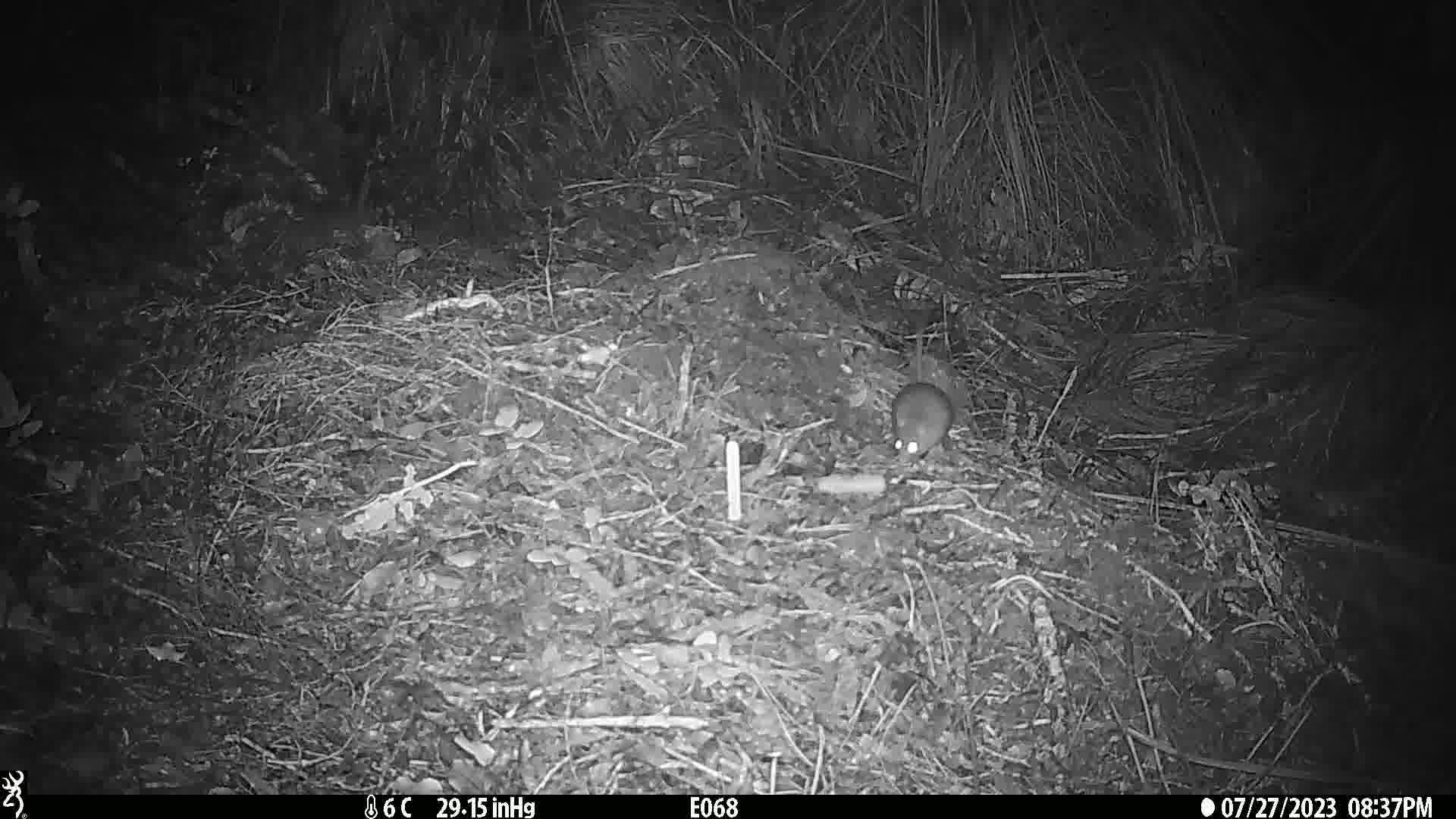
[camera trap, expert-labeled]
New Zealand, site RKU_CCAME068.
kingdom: Animalia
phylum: Chordata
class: Mammalia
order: Rodentia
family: Muridae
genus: Rattus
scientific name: Rattus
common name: rat